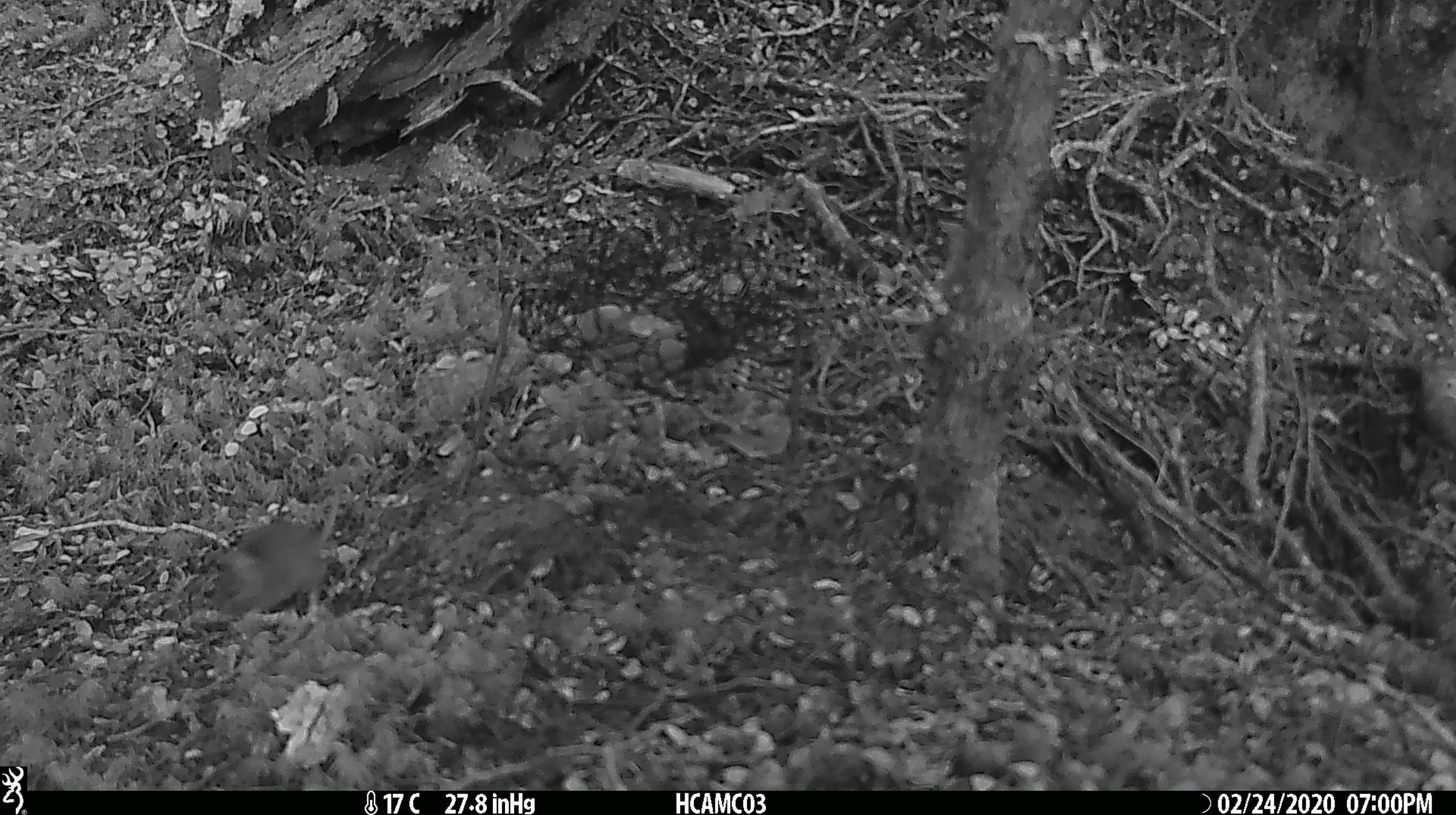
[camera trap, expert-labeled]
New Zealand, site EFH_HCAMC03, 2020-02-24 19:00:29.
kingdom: Animalia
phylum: Chordata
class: Mammalia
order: Rodentia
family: Muridae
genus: Mus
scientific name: Mus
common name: mouse